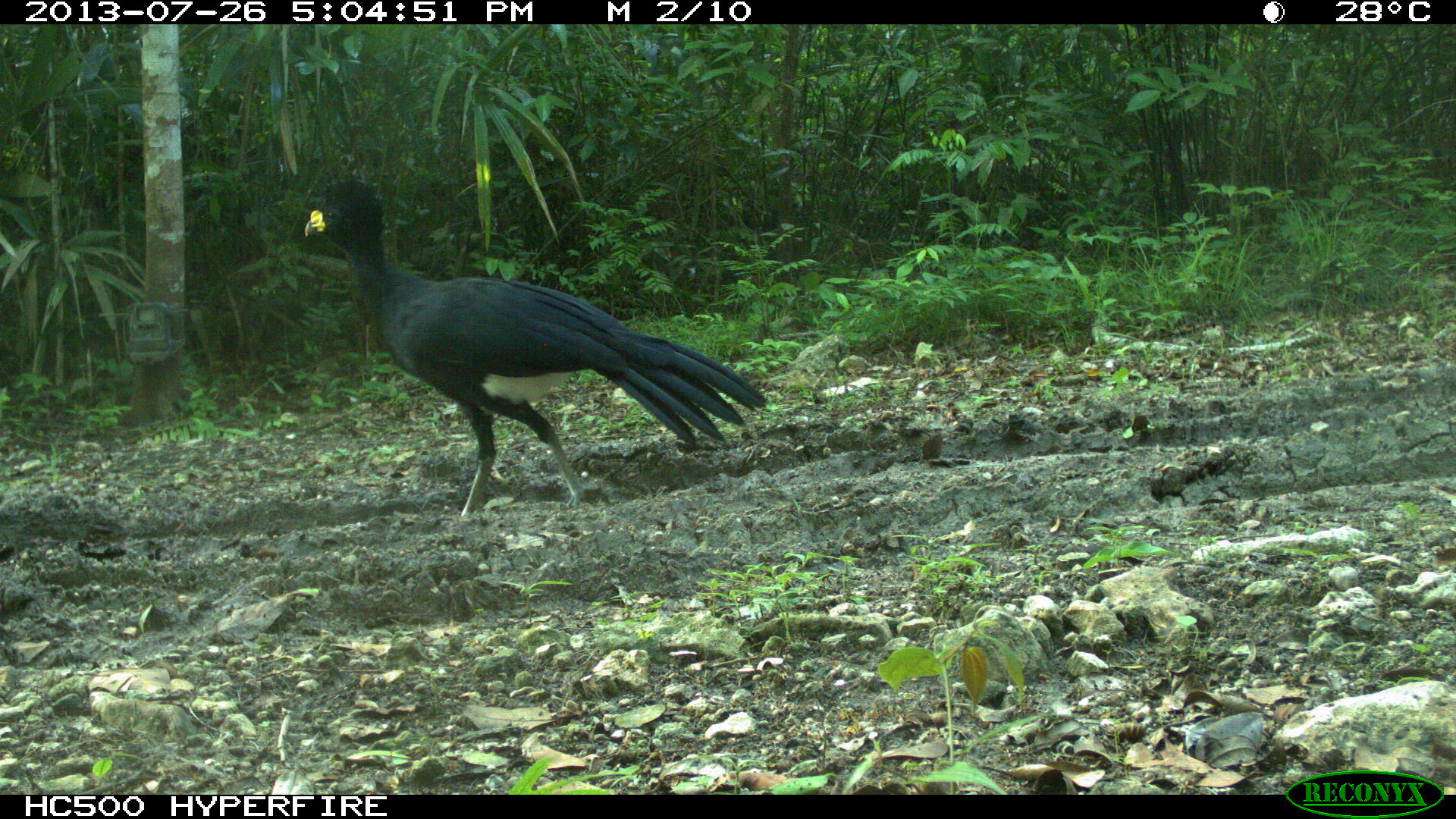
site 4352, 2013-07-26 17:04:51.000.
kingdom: Animalia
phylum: Chordata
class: Aves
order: Galliformes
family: Cracidae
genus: Crax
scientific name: Crax rubra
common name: great curassow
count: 1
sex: male